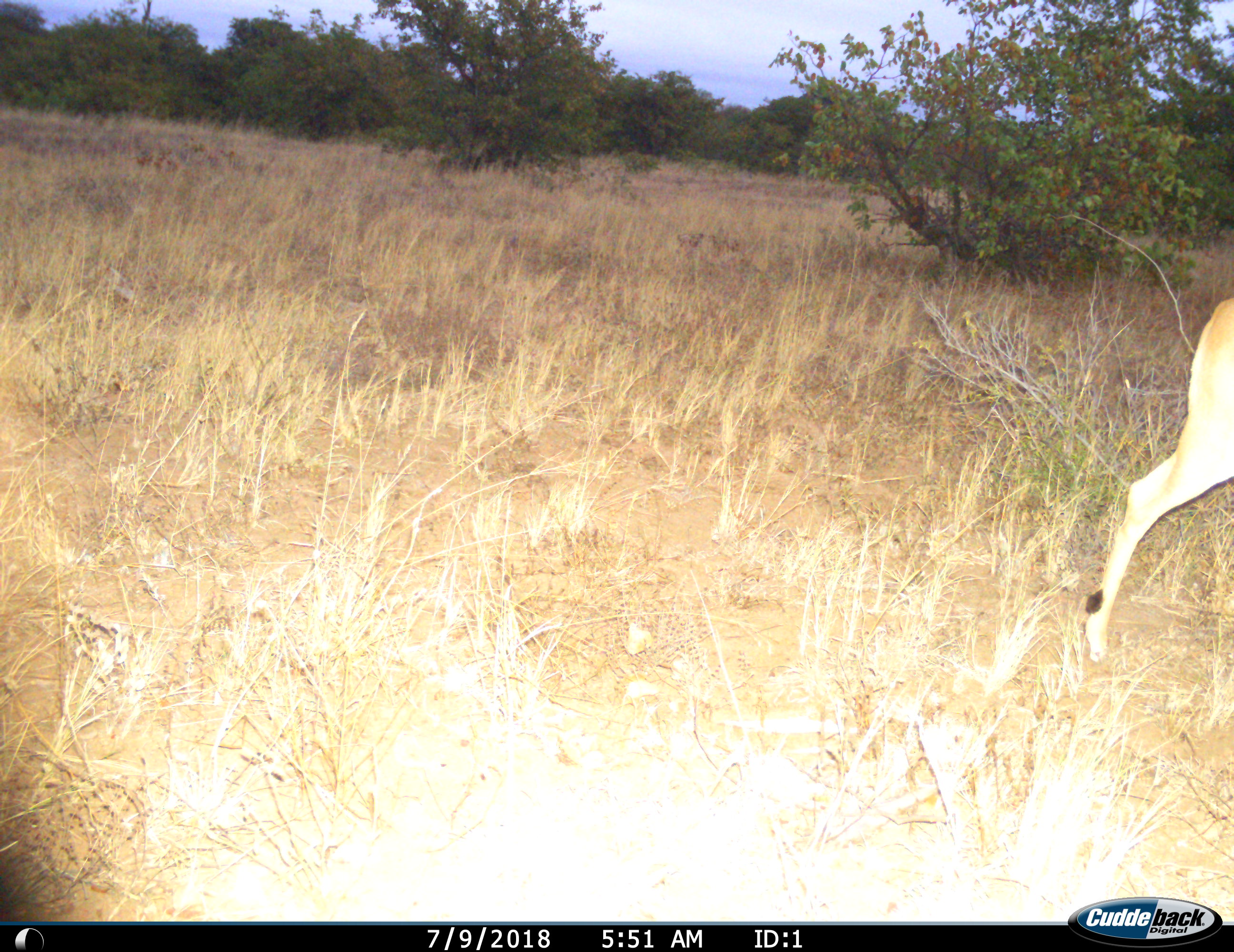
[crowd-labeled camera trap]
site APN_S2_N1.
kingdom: Animalia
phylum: Chordata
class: Mammalia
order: Artiodactyla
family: Bovidae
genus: Aepyceros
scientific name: Aepyceros melampus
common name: impala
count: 1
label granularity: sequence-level